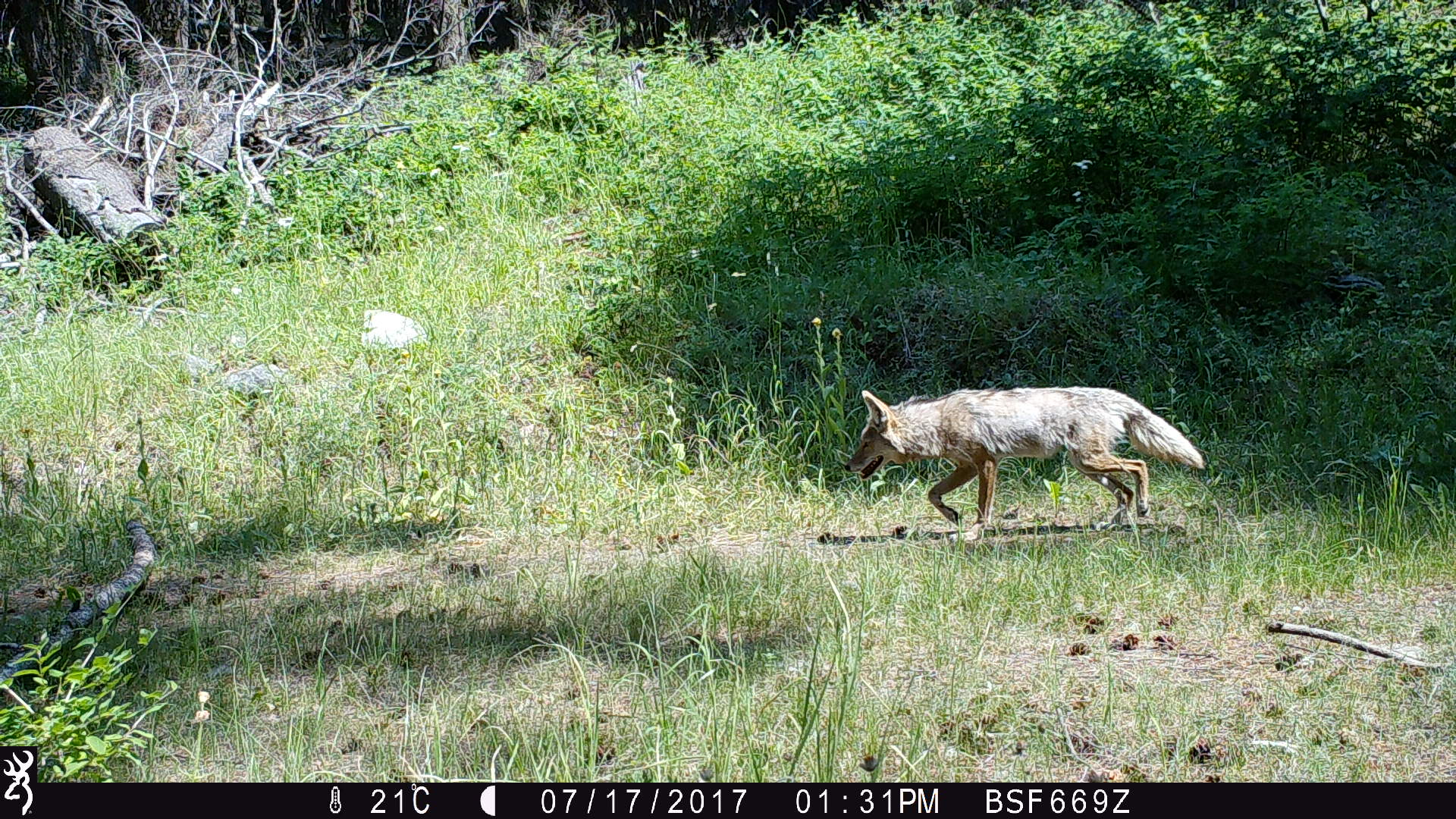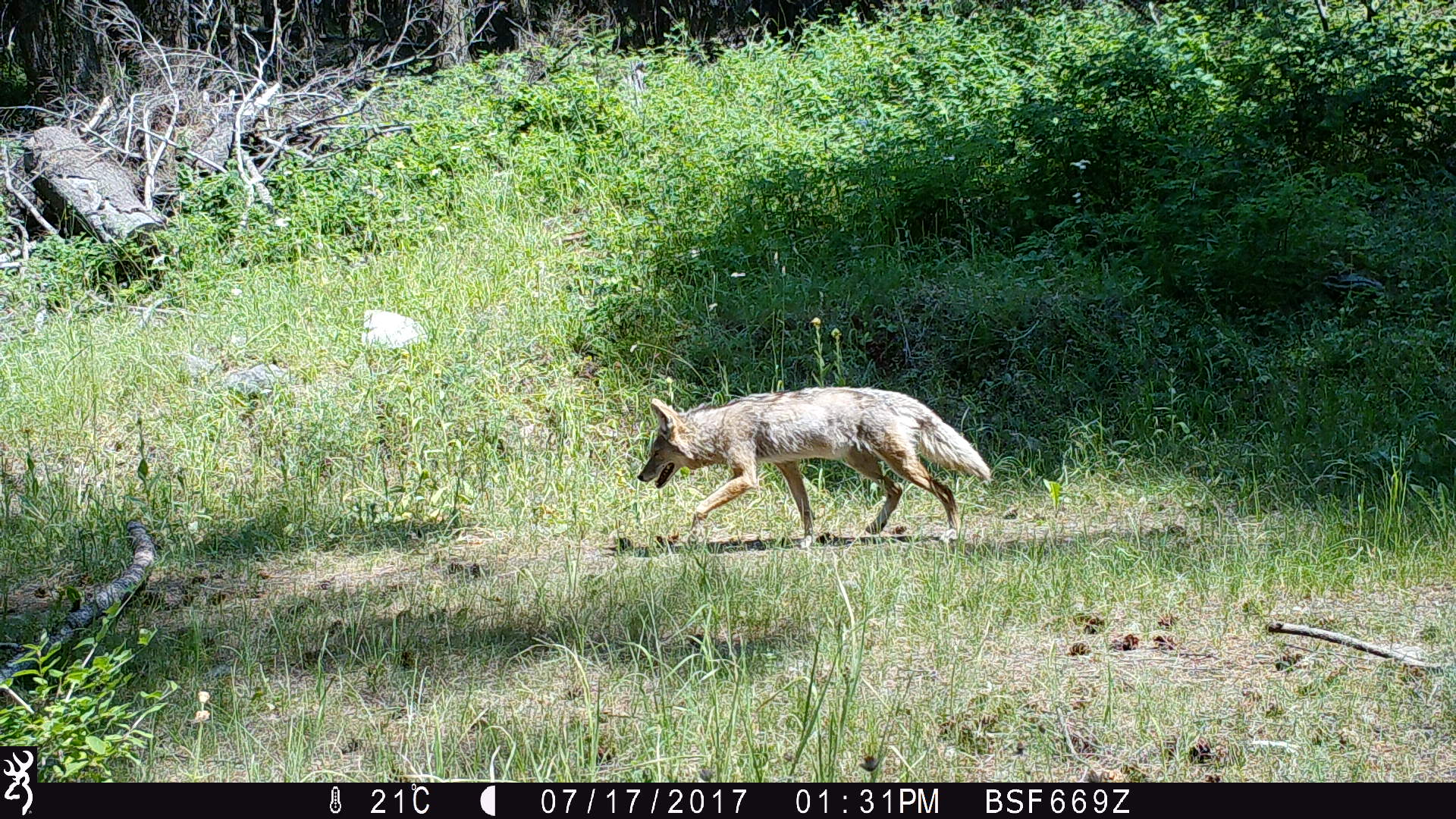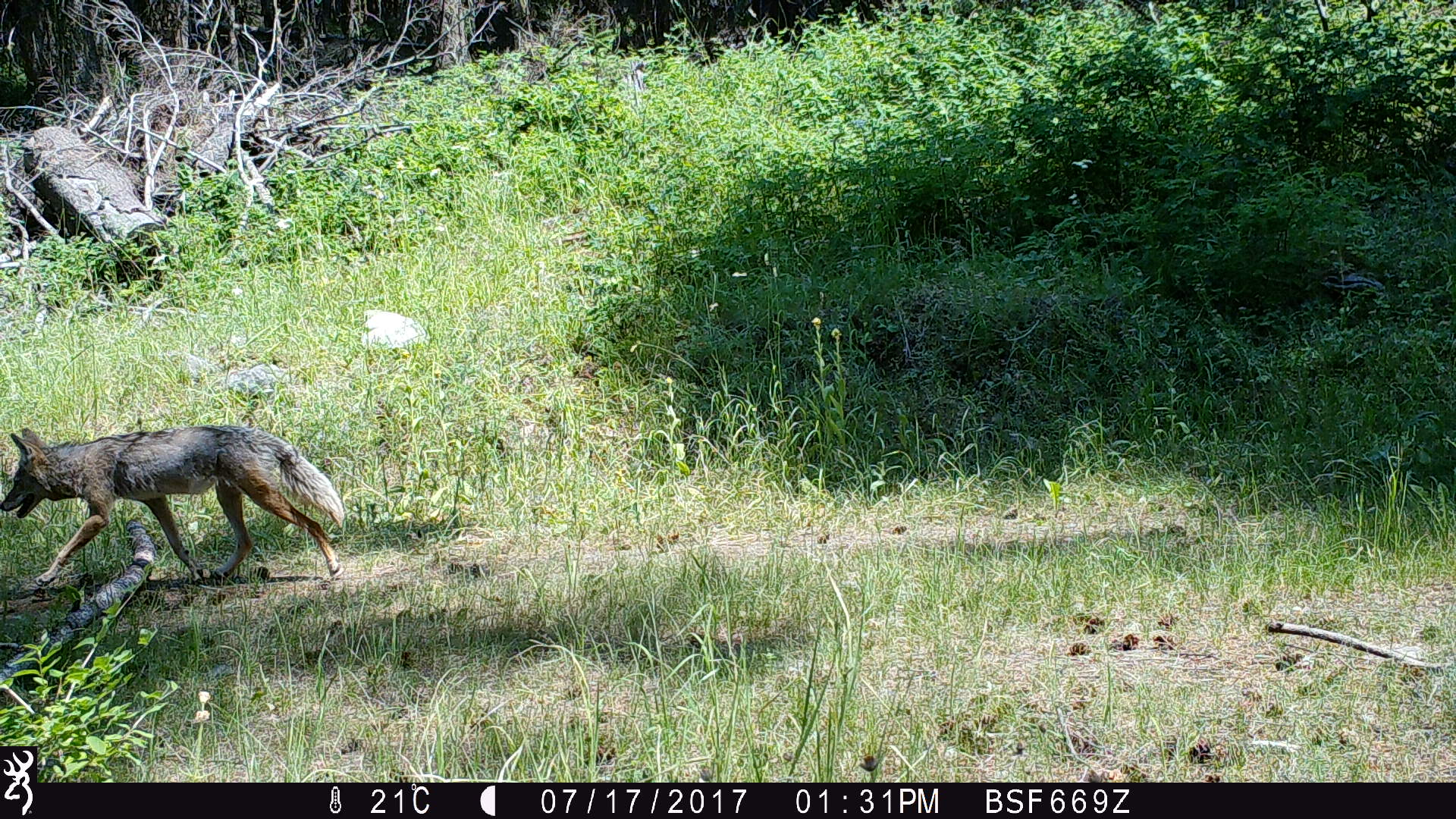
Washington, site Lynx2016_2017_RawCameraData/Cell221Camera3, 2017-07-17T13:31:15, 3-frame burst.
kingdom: Animalia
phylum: Chordata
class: Mammalia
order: Carnivora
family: Canidae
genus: Canis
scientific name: Canis latrans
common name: coyote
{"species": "Canis latrans (coyote)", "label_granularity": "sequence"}